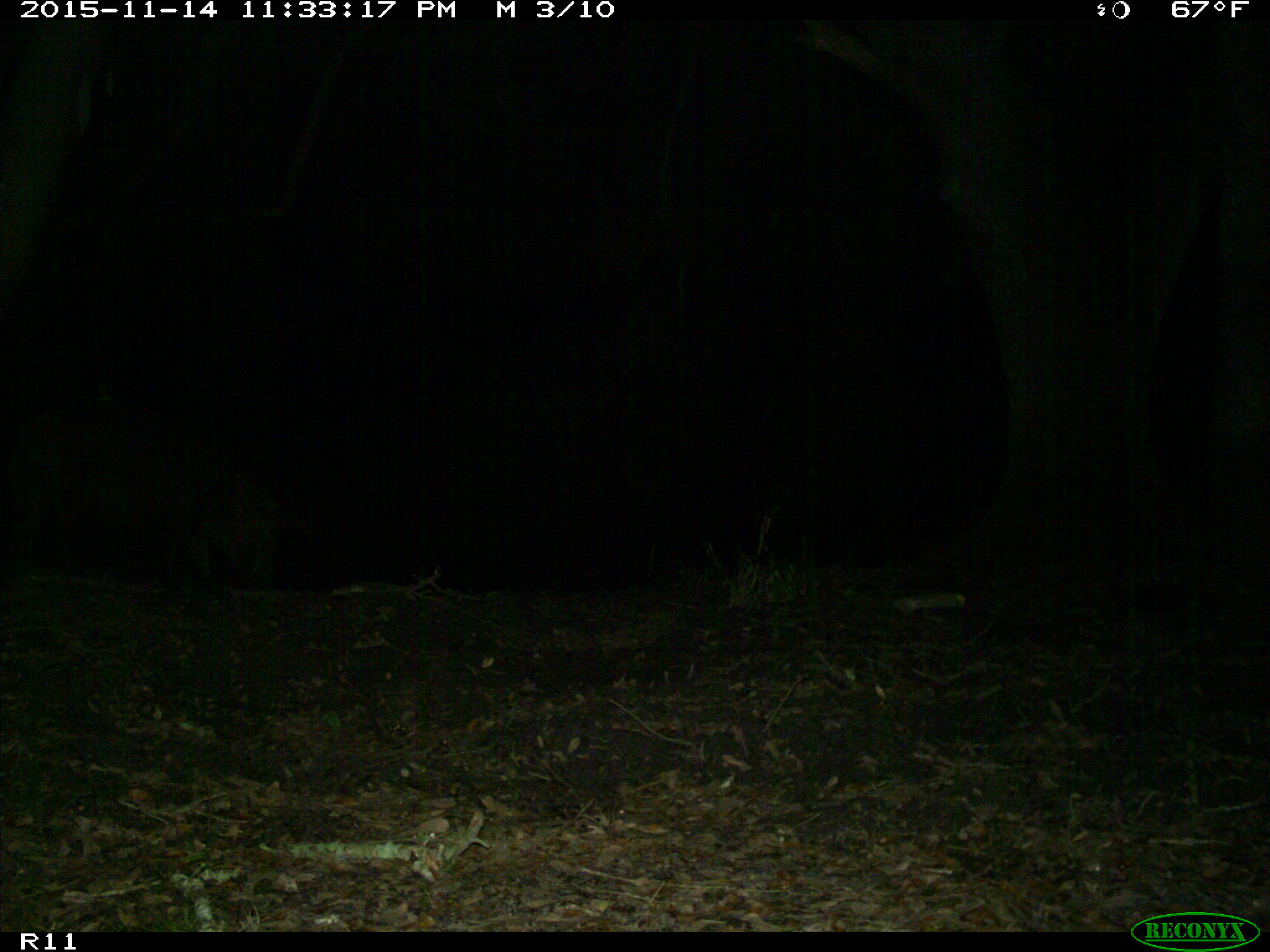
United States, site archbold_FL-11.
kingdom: Animalia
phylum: Chordata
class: Mammalia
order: Artiodactyla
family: Suidae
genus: Sus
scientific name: Sus scrofa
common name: wild boar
Sus scrofa (wild boar).